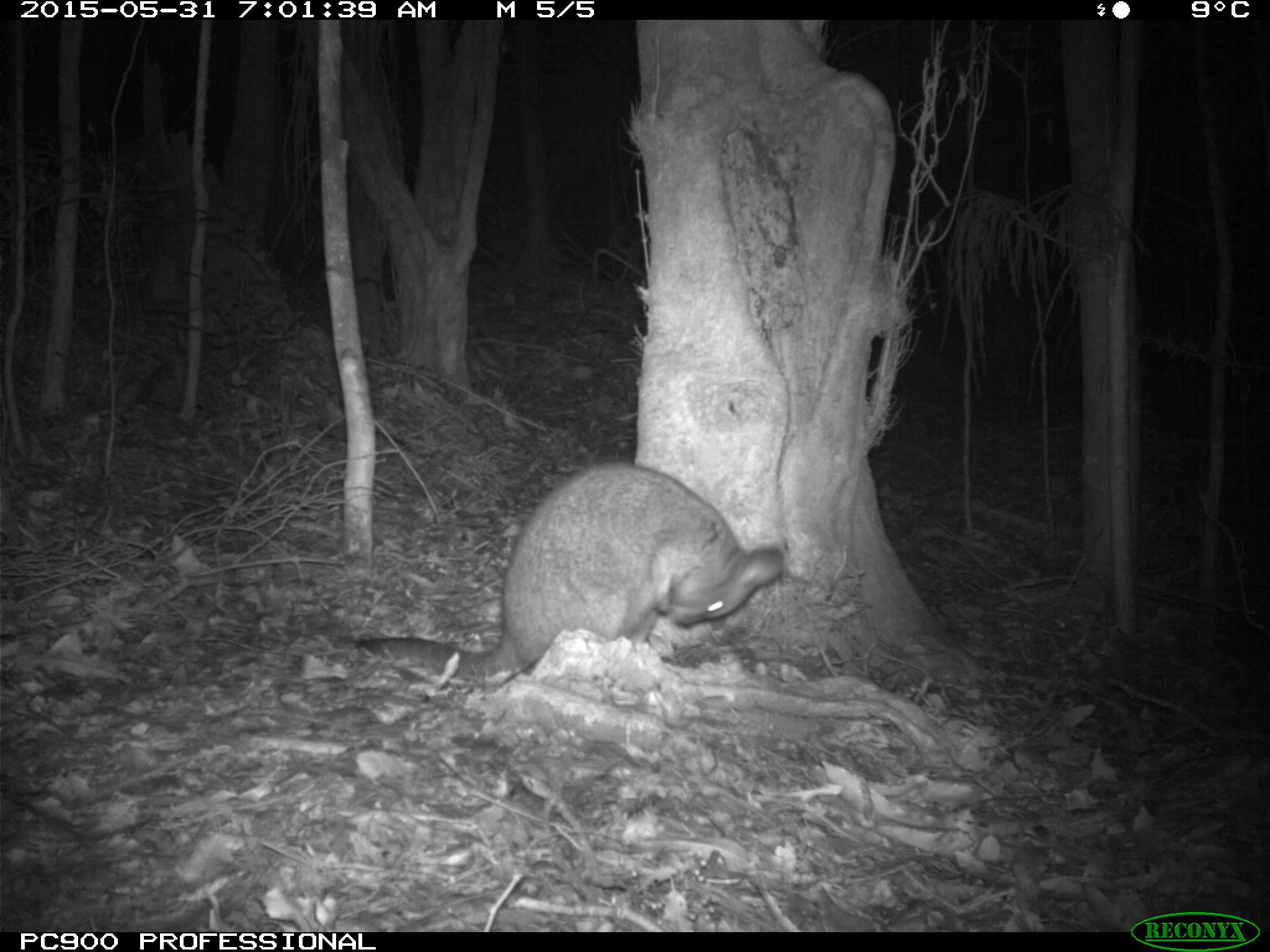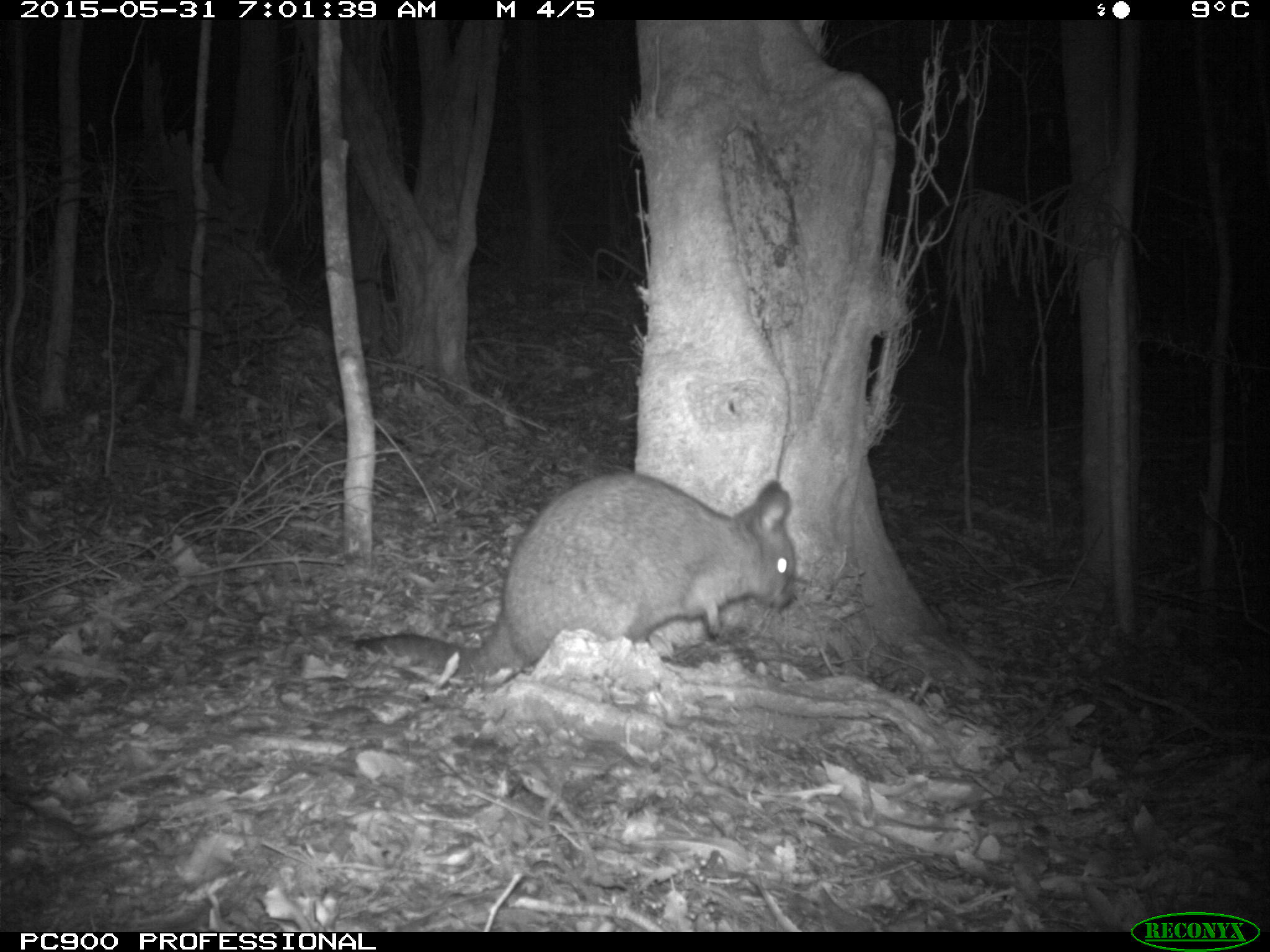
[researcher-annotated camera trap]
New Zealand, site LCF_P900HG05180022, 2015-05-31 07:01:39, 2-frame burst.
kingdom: Animalia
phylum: Chordata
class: Mammalia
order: Diprotodontia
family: Macropodidae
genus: Notamacropus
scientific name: Notamacropus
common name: wallaby